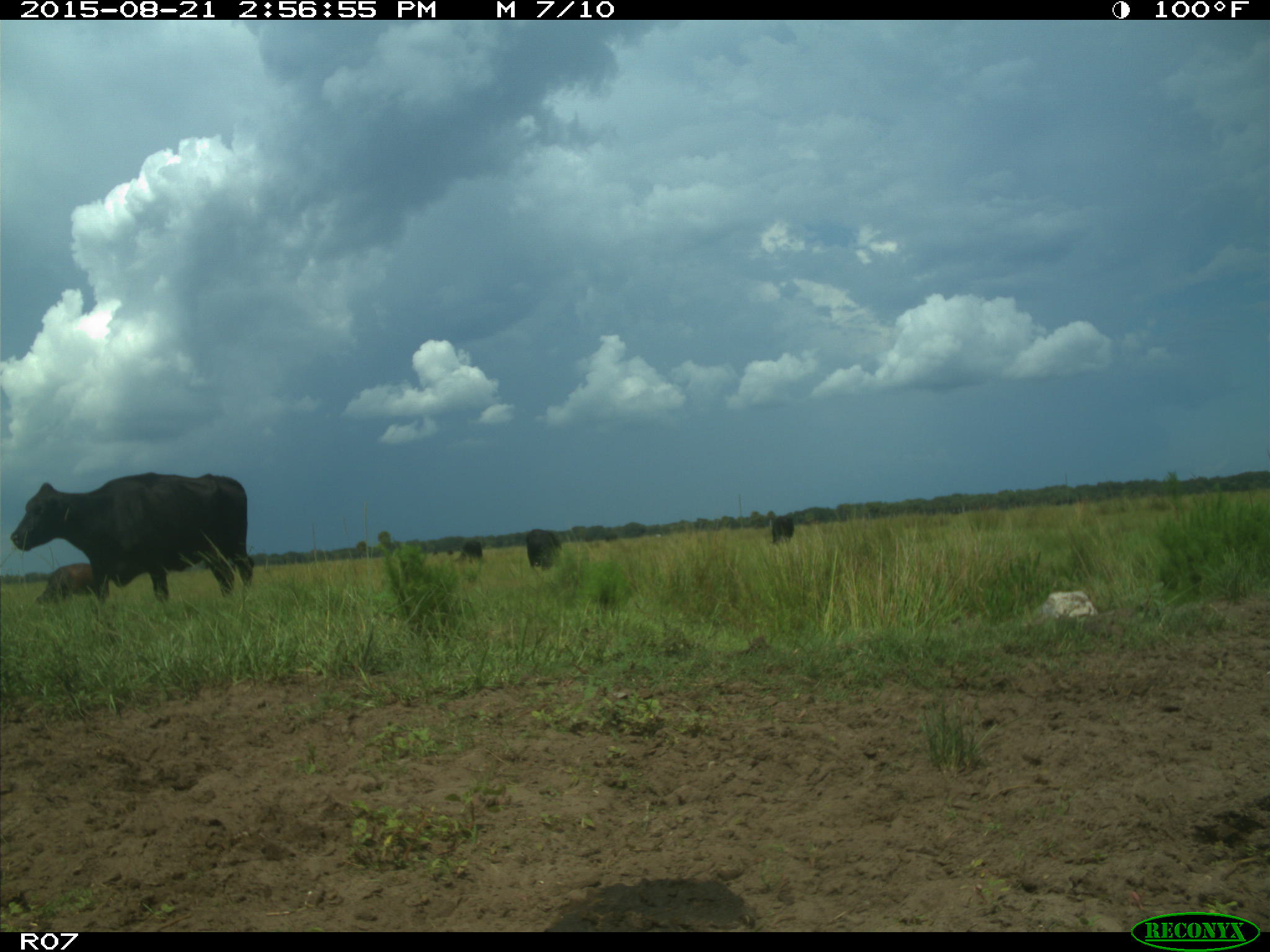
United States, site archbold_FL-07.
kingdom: Animalia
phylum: Chordata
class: Mammalia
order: Artiodactyla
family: Bovidae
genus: Bos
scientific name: Bos taurus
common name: domestic cow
Bos taurus (domestic cow).